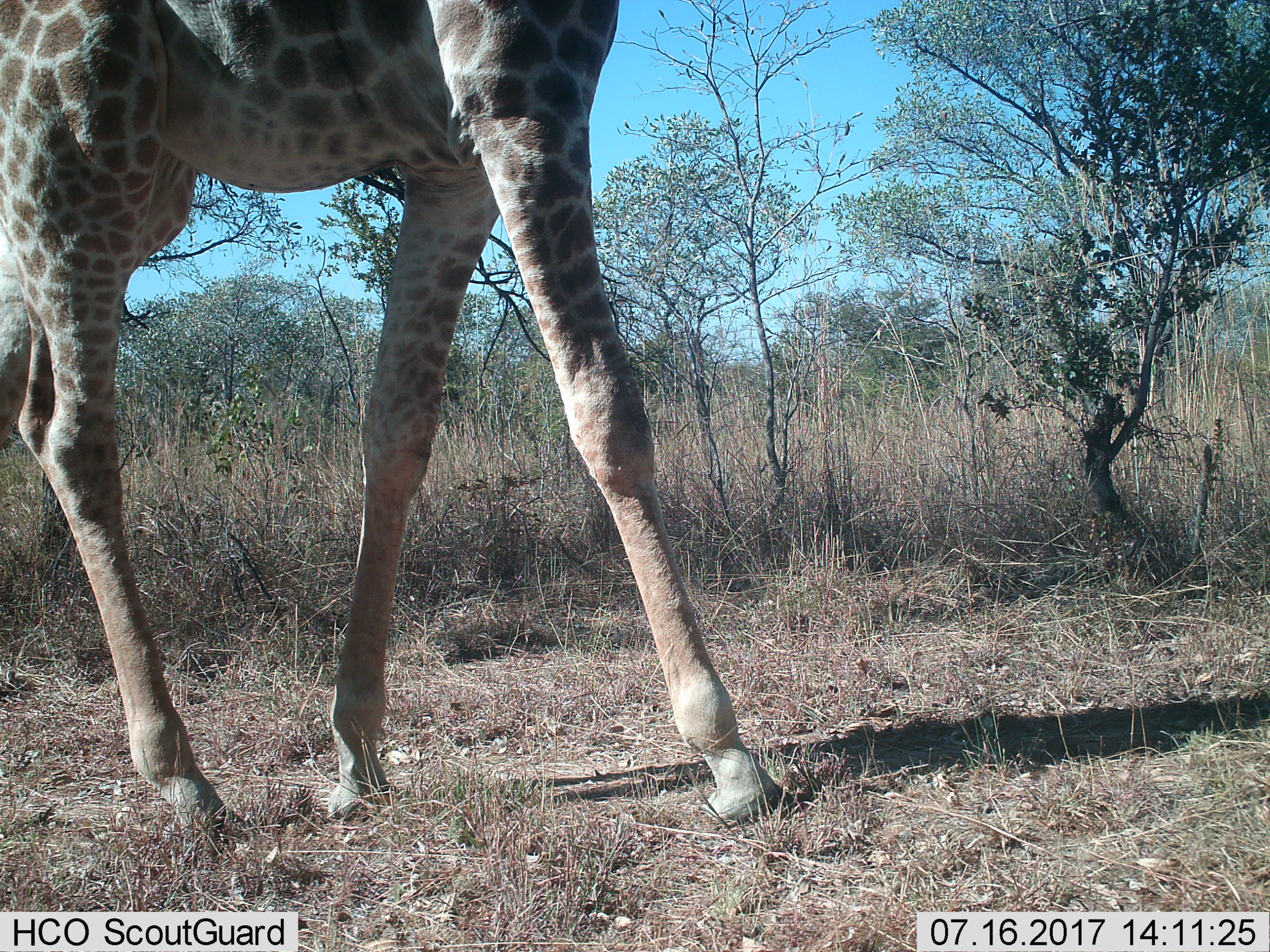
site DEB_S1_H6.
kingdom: Animalia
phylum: Chordata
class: Mammalia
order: Artiodactyla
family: Giraffidae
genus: Giraffa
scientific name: Giraffa camelopardalis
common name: giraffe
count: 1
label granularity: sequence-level